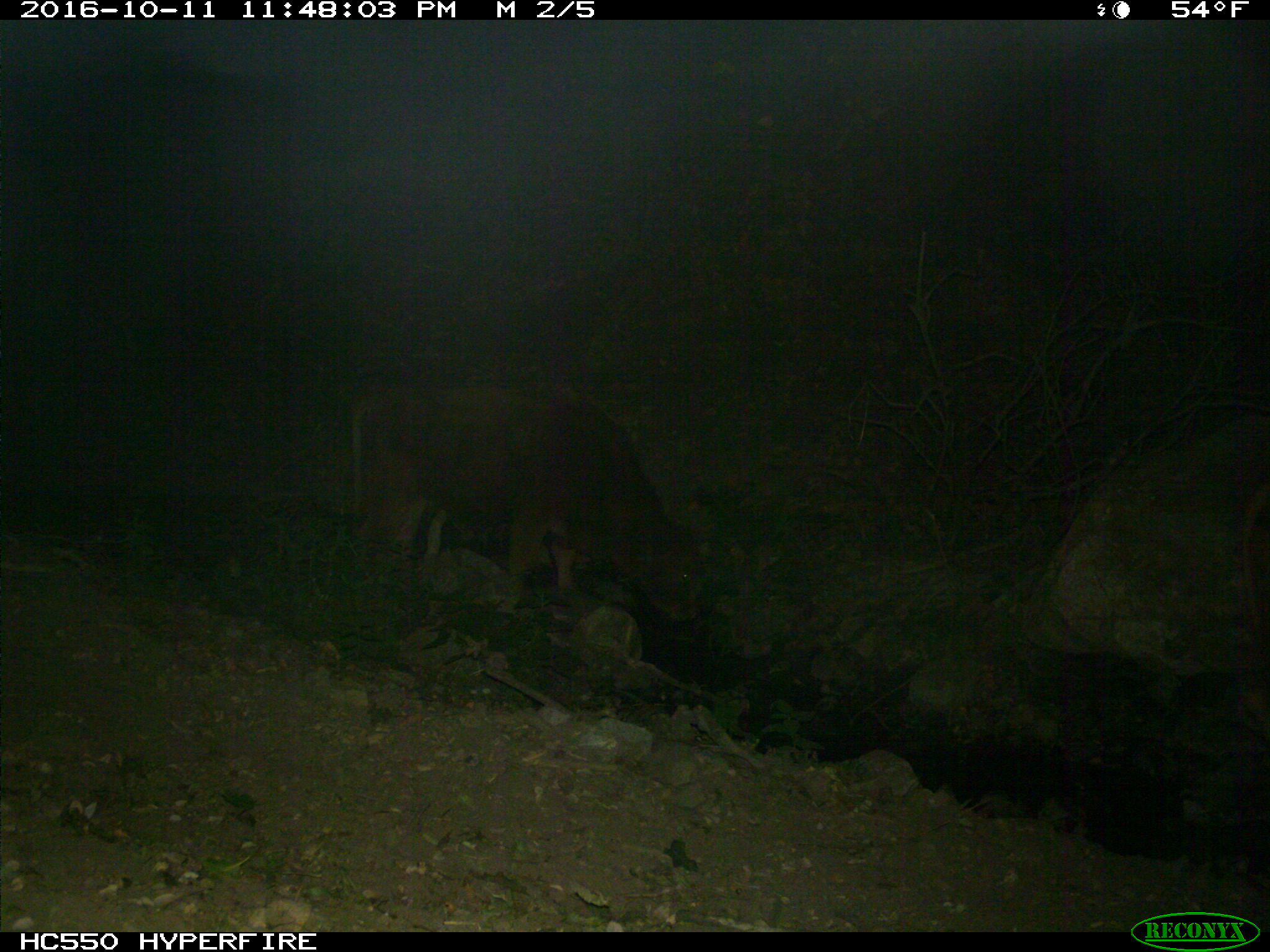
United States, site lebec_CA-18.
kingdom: Animalia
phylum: Chordata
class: Mammalia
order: Artiodactyla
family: Bovidae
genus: Bos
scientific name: Bos taurus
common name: domestic cow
Bos taurus (domestic cow).